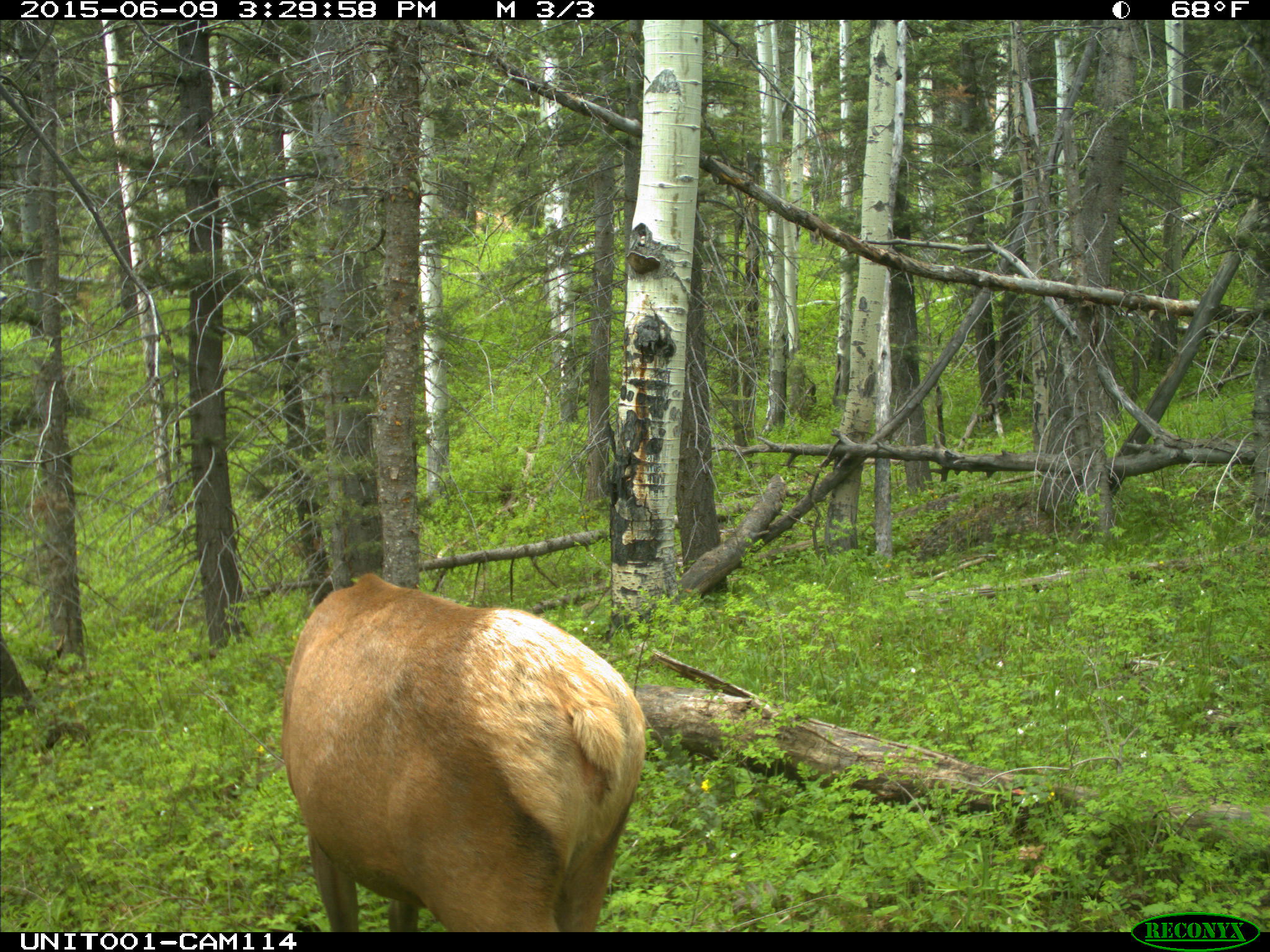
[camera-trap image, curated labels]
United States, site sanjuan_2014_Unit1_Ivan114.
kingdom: Animalia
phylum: Chordata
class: Mammalia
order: Artiodactyla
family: Cervidae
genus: Cervus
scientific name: Cervus elaphus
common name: red deer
Cervus elaphus (red deer).